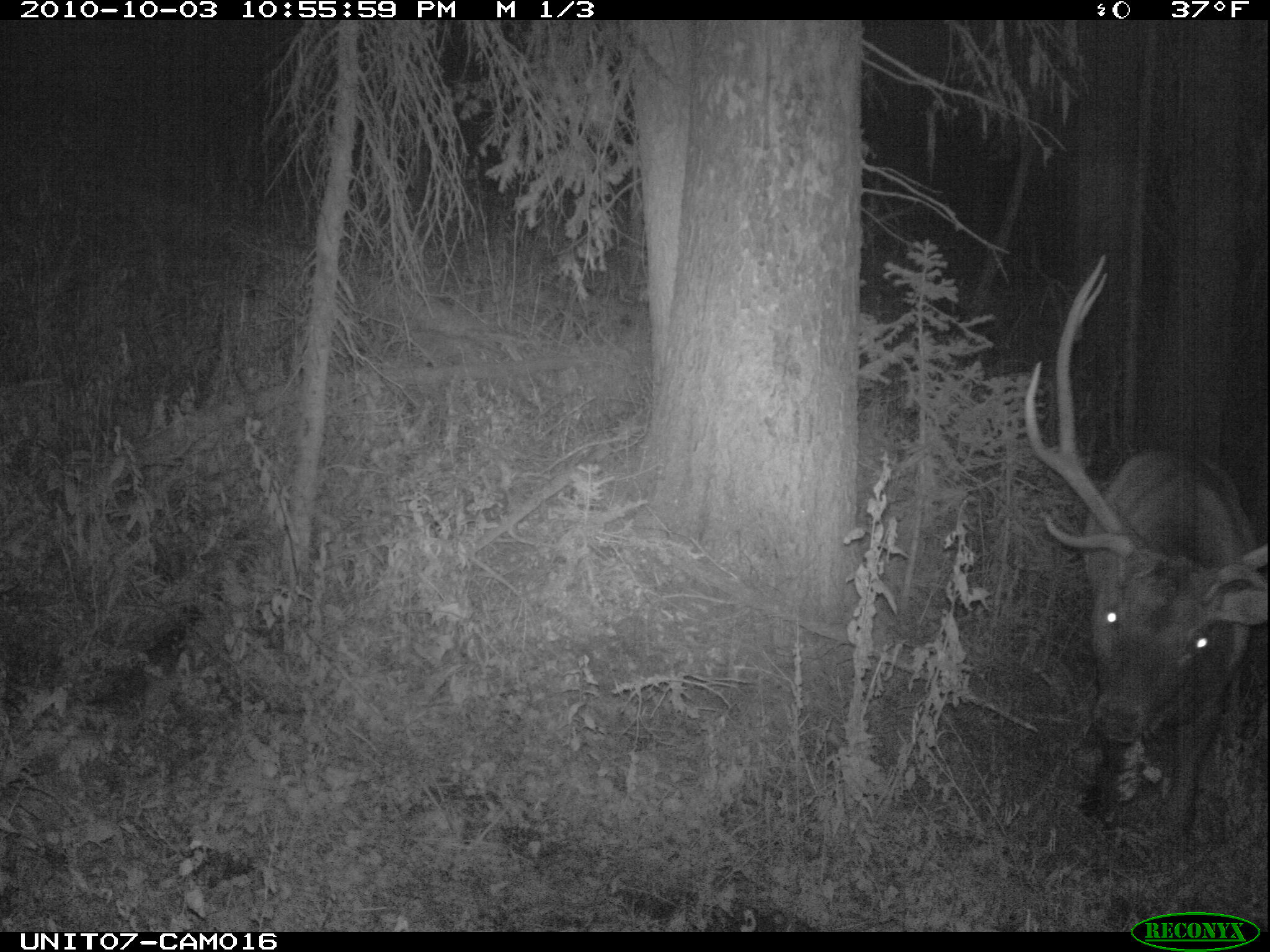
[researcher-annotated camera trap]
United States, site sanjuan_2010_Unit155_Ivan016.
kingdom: Animalia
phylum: Chordata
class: Mammalia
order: Artiodactyla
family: Cervidae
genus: Cervus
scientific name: Cervus elaphus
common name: red deer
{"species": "Cervus elaphus (red deer)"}